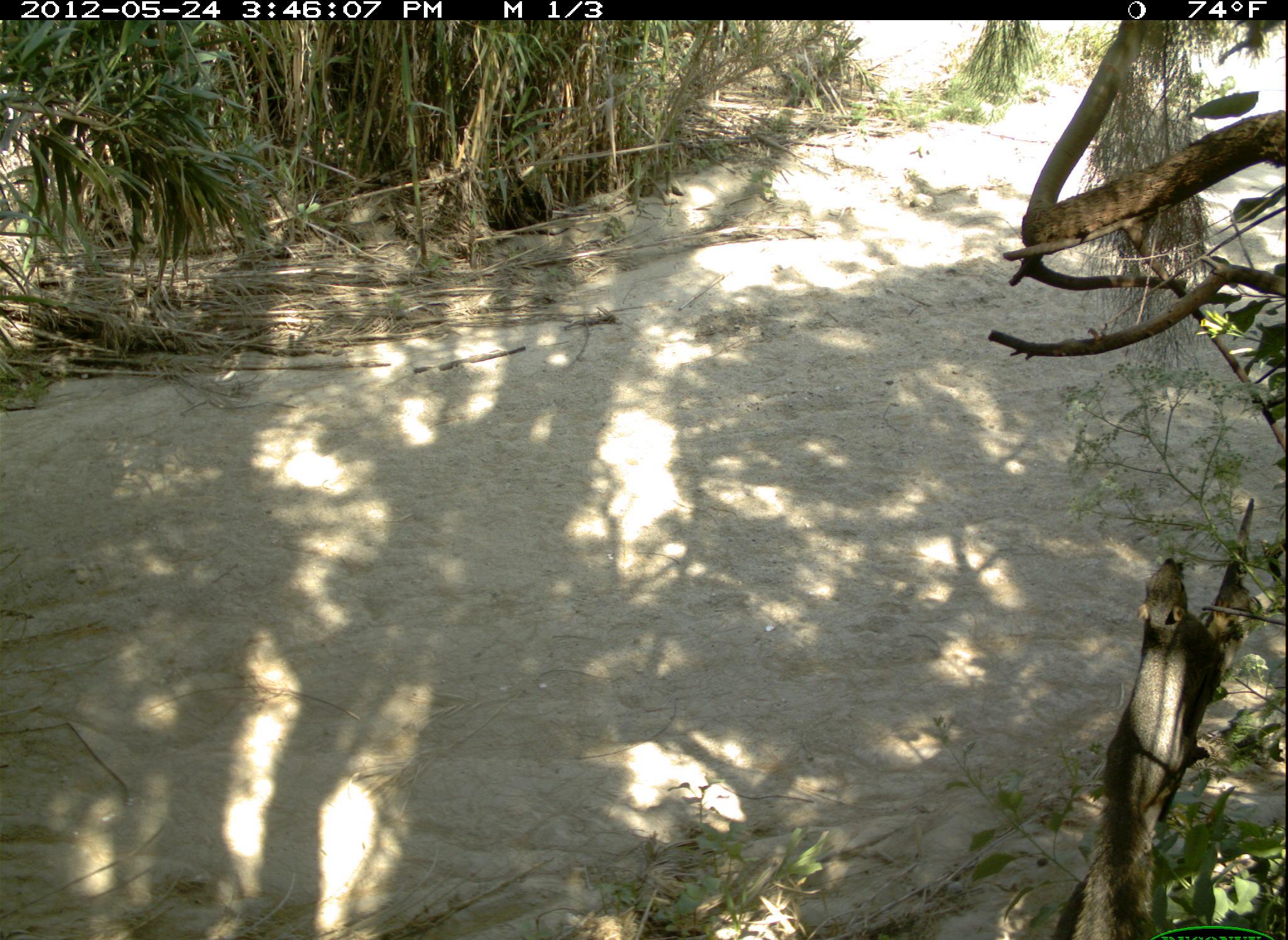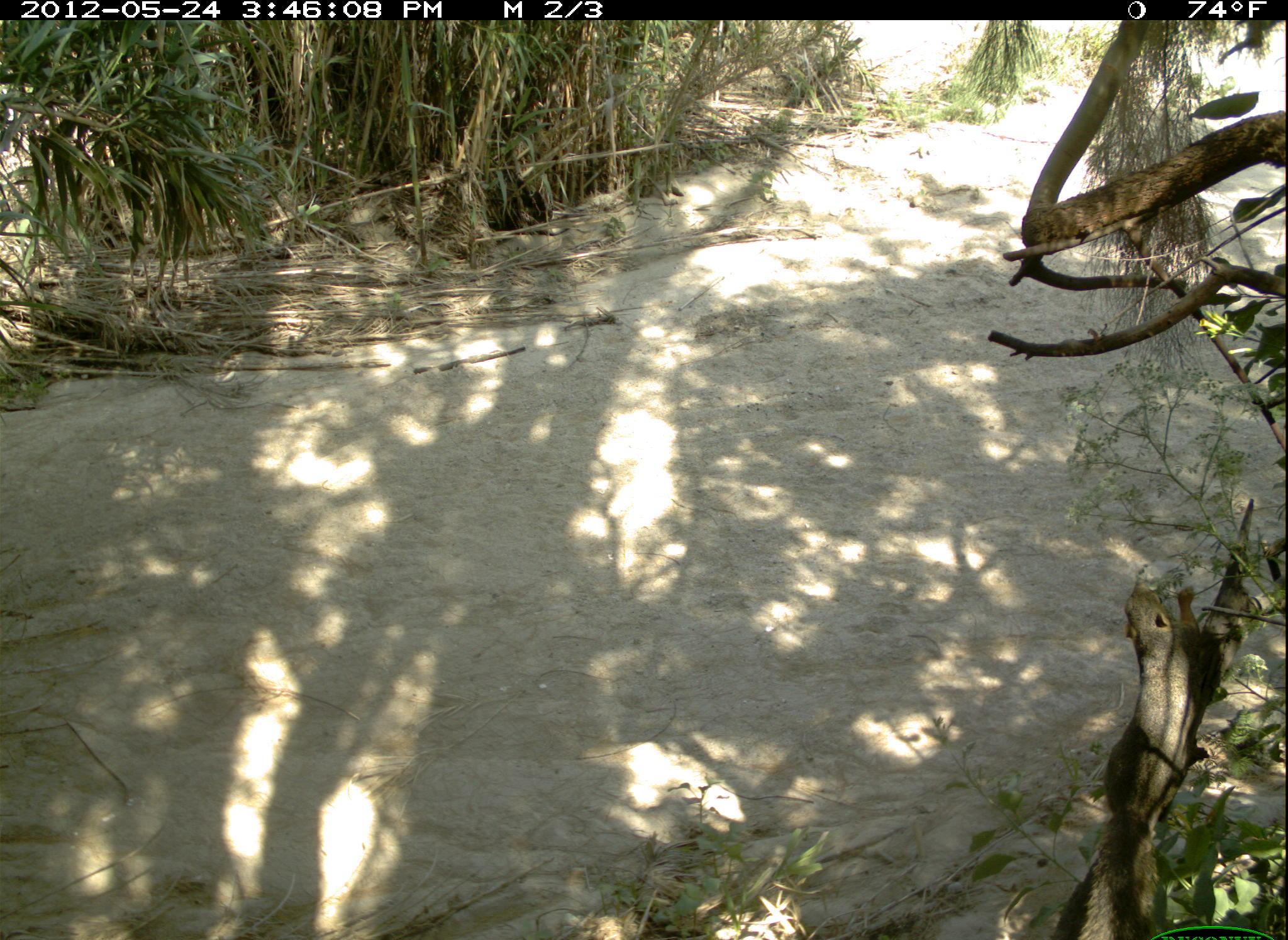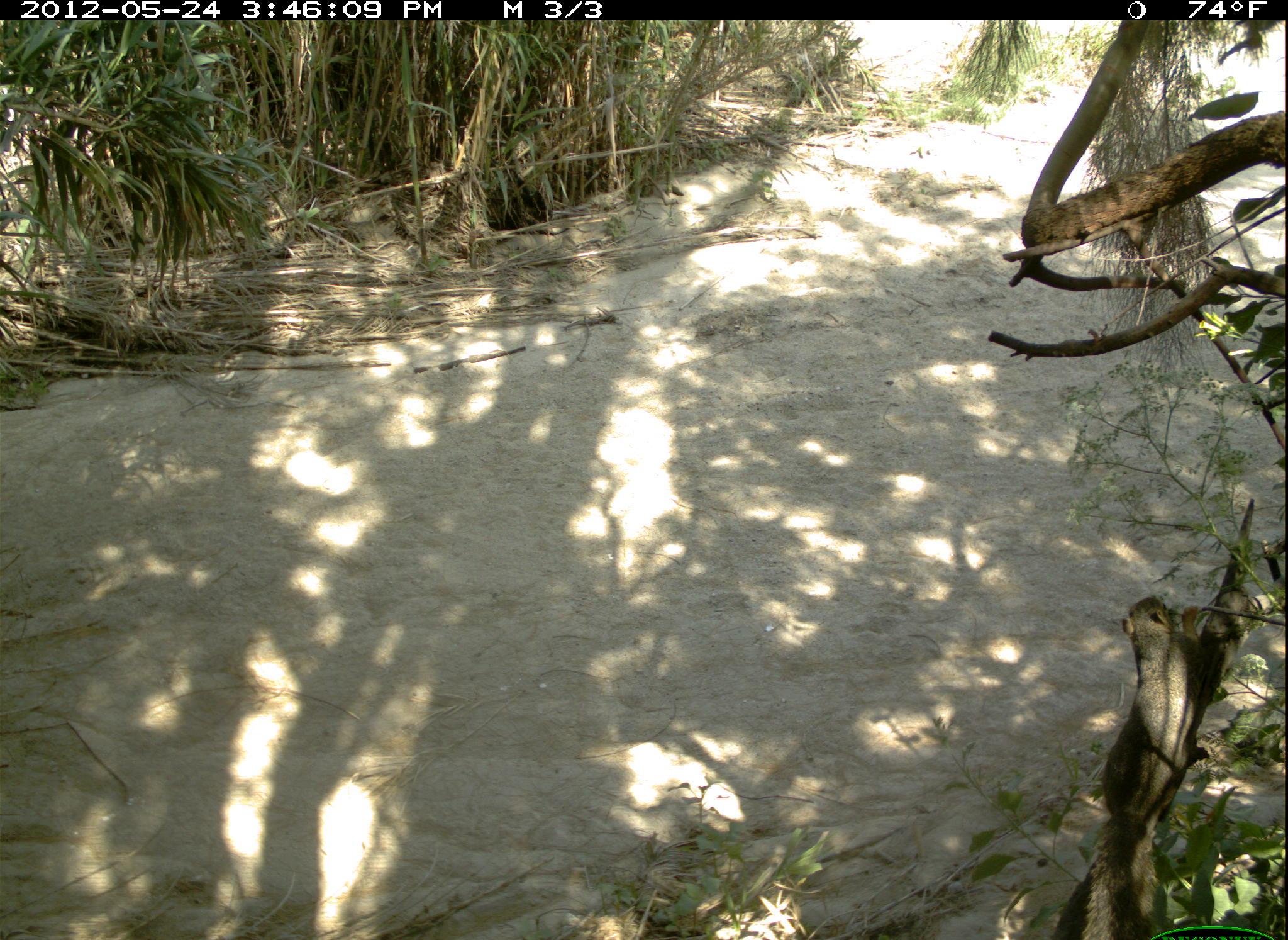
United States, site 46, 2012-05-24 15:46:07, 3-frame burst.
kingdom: Animalia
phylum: Chordata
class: Mammalia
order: Rodentia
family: Sciuridae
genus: Sciurus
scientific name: Sciurus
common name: squirrel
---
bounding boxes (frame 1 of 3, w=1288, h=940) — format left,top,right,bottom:
squirrel: 1074,554,1232,940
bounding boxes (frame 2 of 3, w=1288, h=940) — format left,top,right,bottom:
squirrel: 1034,564,1245,940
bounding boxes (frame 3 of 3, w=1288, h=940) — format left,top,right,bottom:
squirrel: 1074,590,1230,940